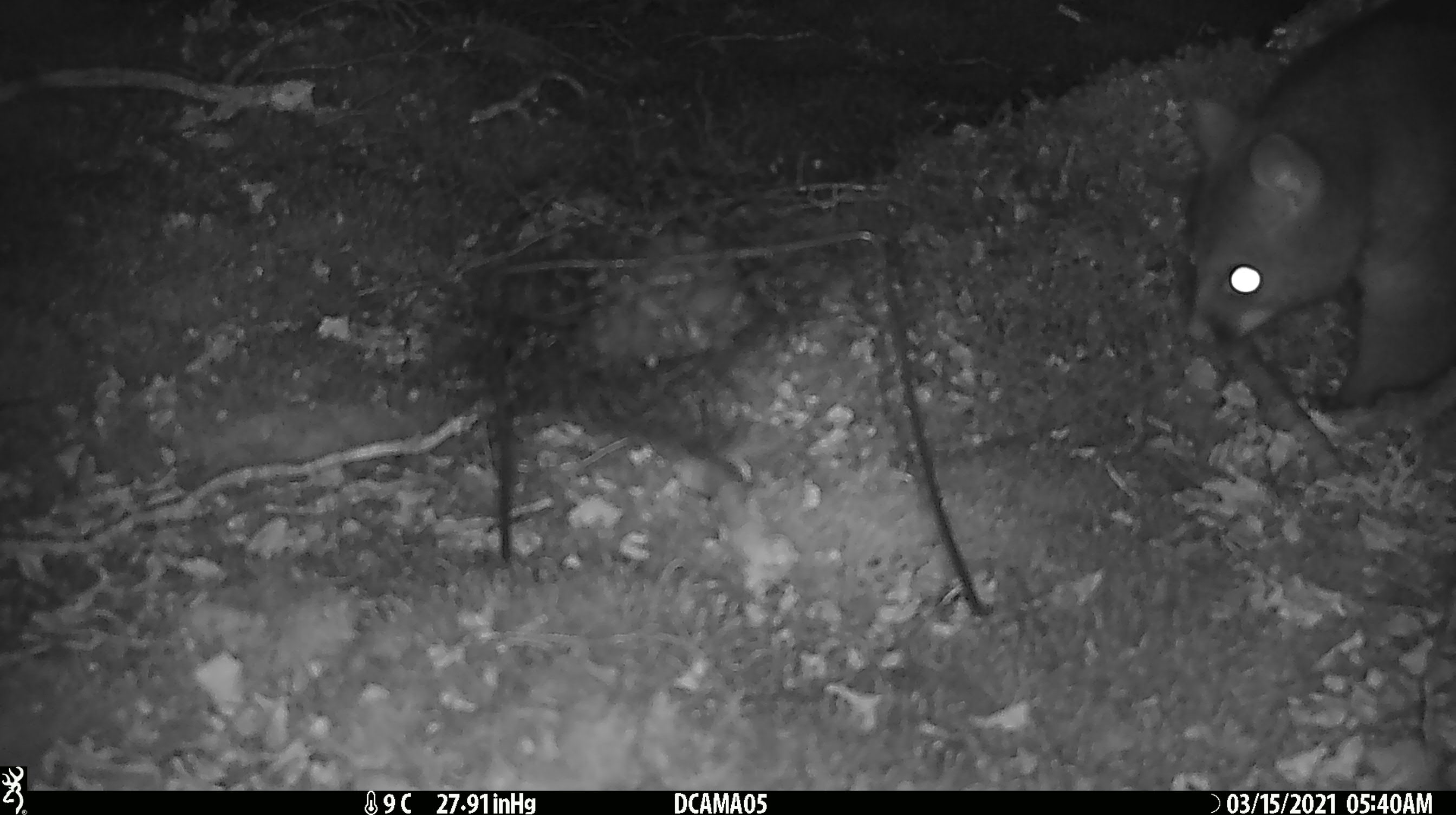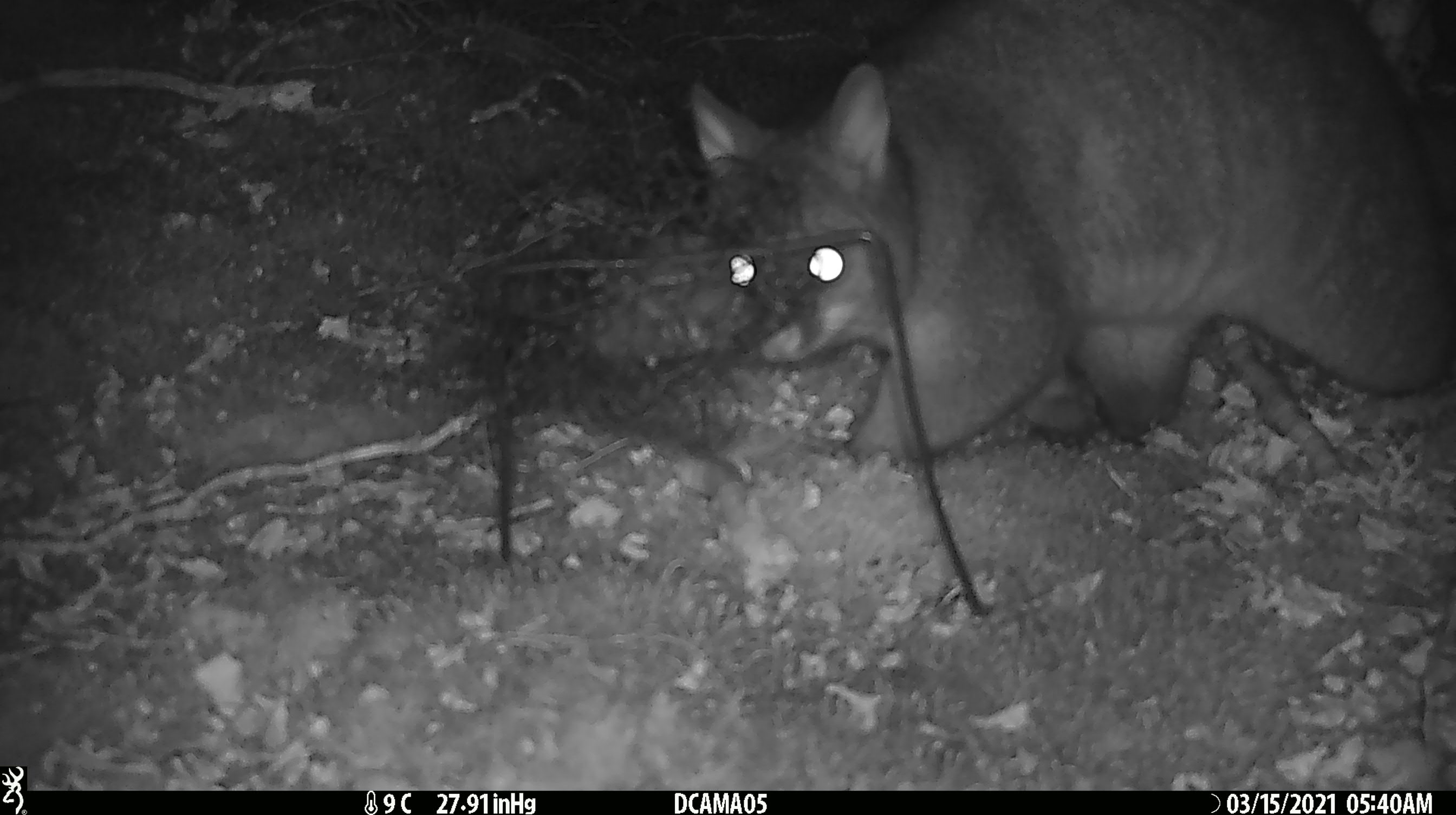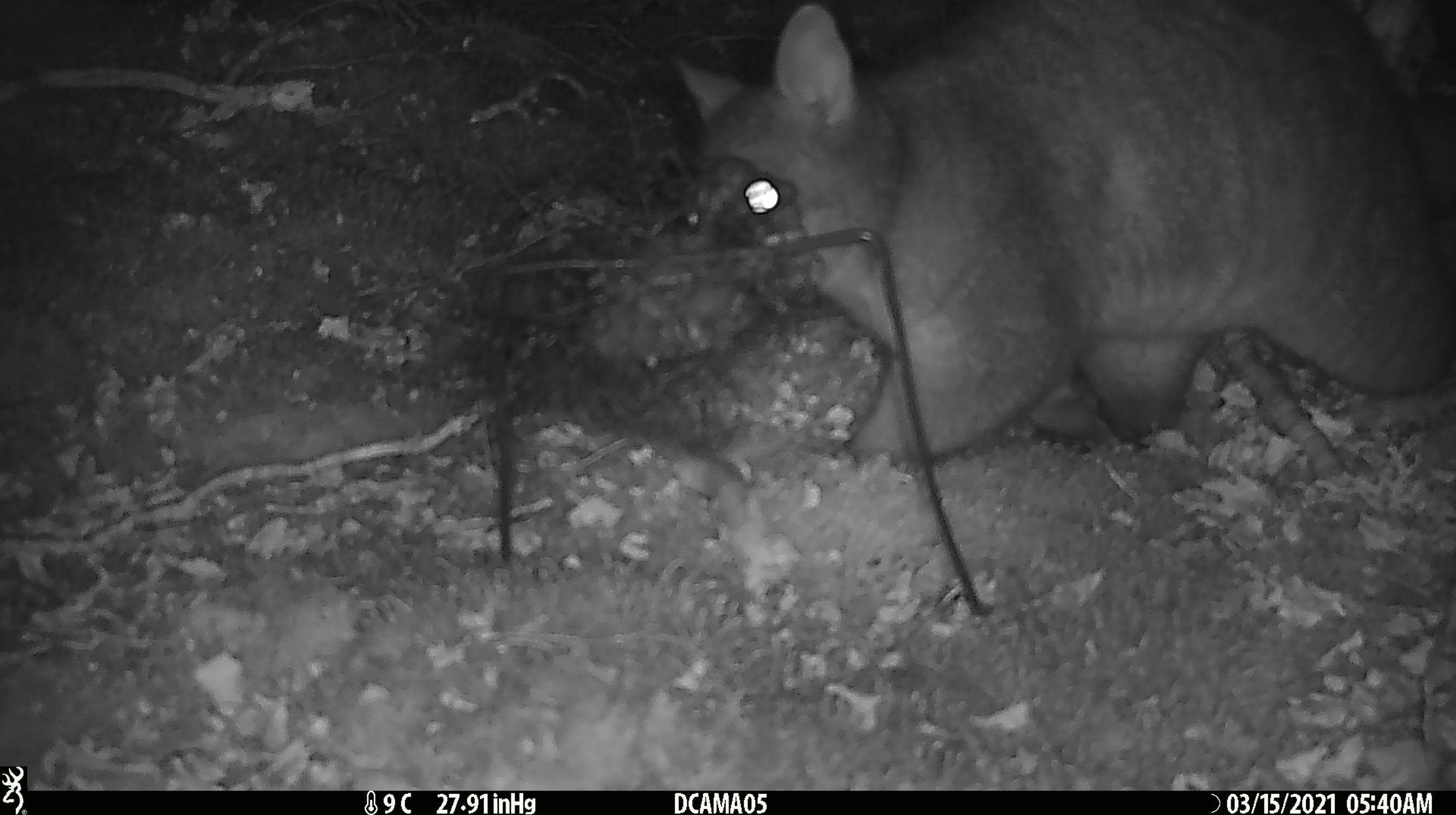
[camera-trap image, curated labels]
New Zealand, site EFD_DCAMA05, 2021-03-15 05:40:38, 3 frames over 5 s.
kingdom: Animalia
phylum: Chordata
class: Mammalia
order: Diprotodontia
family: Phalangeridae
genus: Trichosurus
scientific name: Trichosurus vulpecula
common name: common brushtail possum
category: possum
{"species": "possum (common brushtail possum) (Trichosurus vulpecula)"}